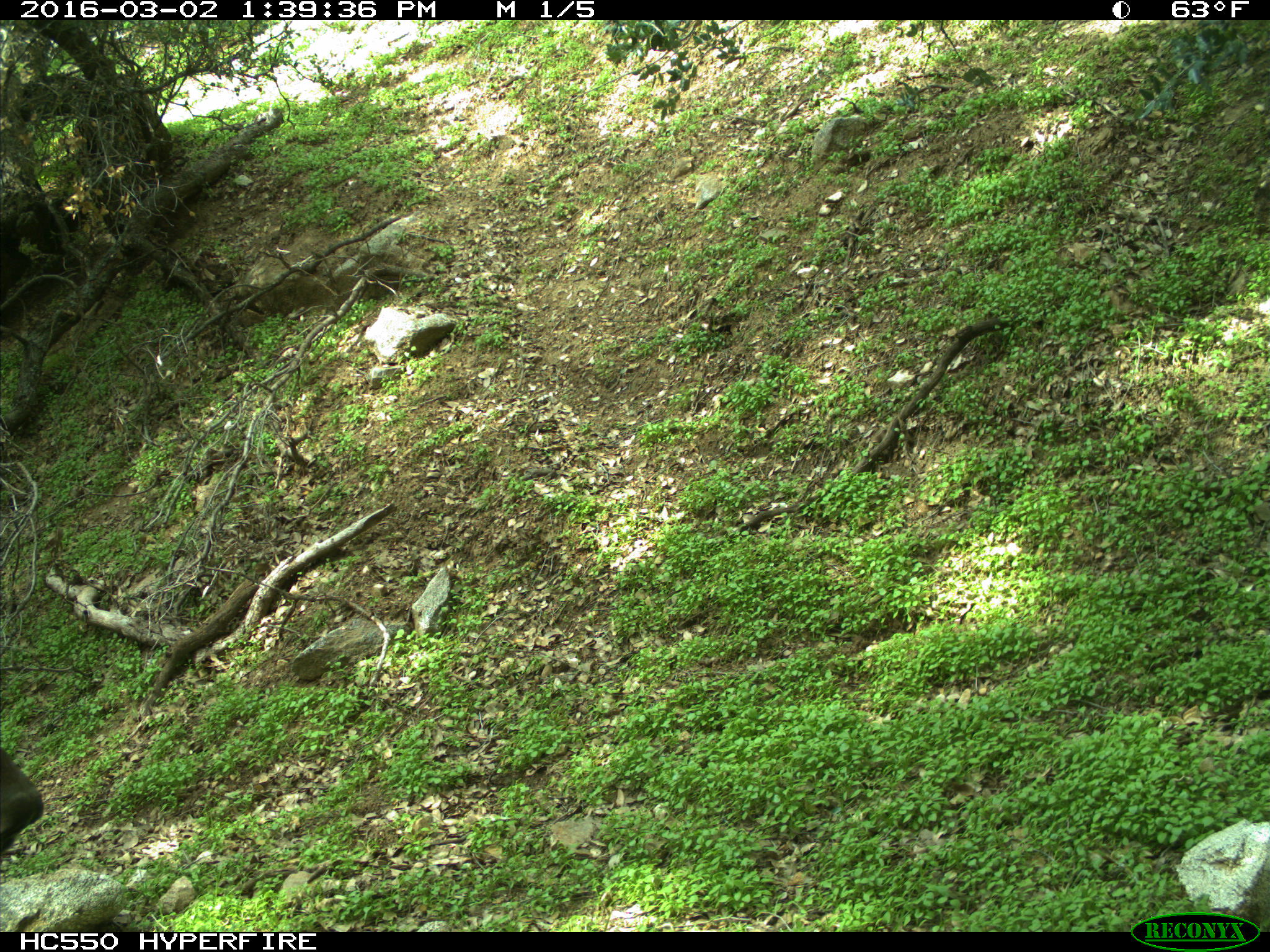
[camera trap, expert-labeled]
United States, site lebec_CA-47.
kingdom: Animalia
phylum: Chordata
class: Mammalia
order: Carnivora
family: Ursidae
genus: Ursus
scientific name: Ursus americanus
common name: american black bear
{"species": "Ursus americanus (american black bear)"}